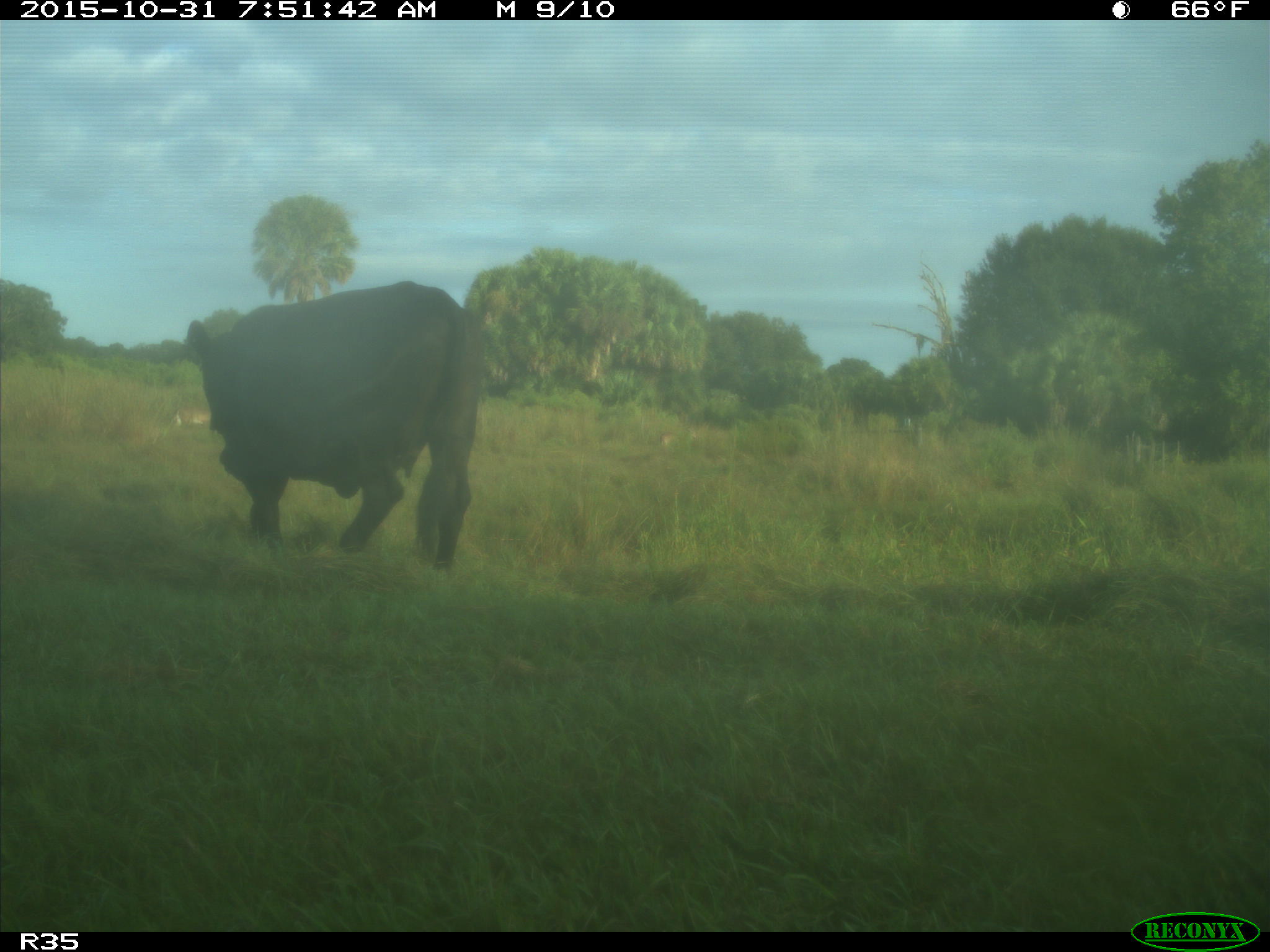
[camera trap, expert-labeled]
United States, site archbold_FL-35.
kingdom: Animalia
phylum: Chordata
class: Mammalia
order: Artiodactyla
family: Bovidae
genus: Bos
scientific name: Bos taurus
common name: domestic cow